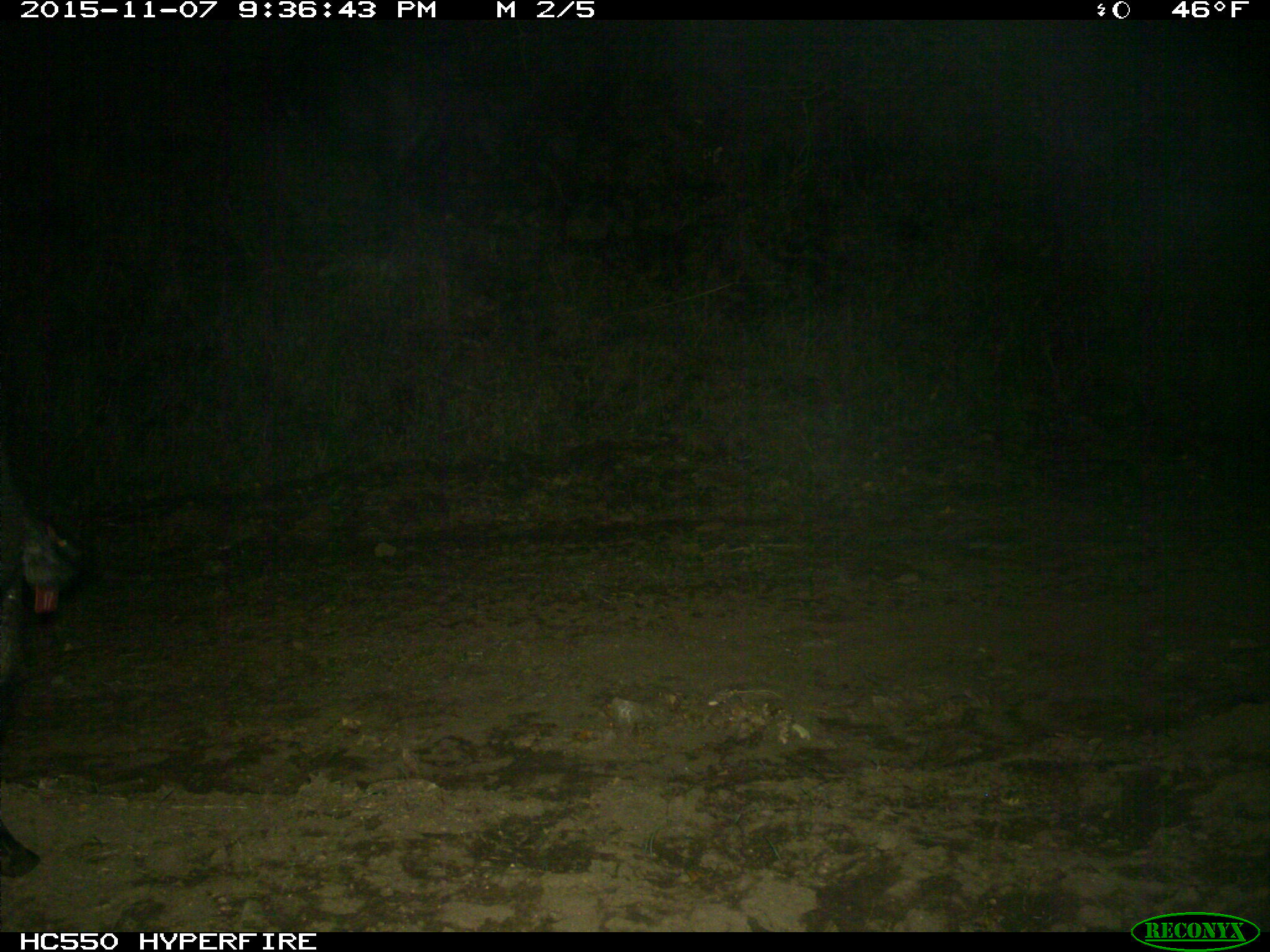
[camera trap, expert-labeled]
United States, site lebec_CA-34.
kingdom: Animalia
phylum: Chordata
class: Mammalia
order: Artiodactyla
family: Suidae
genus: Sus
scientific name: Sus scrofa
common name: wild boar